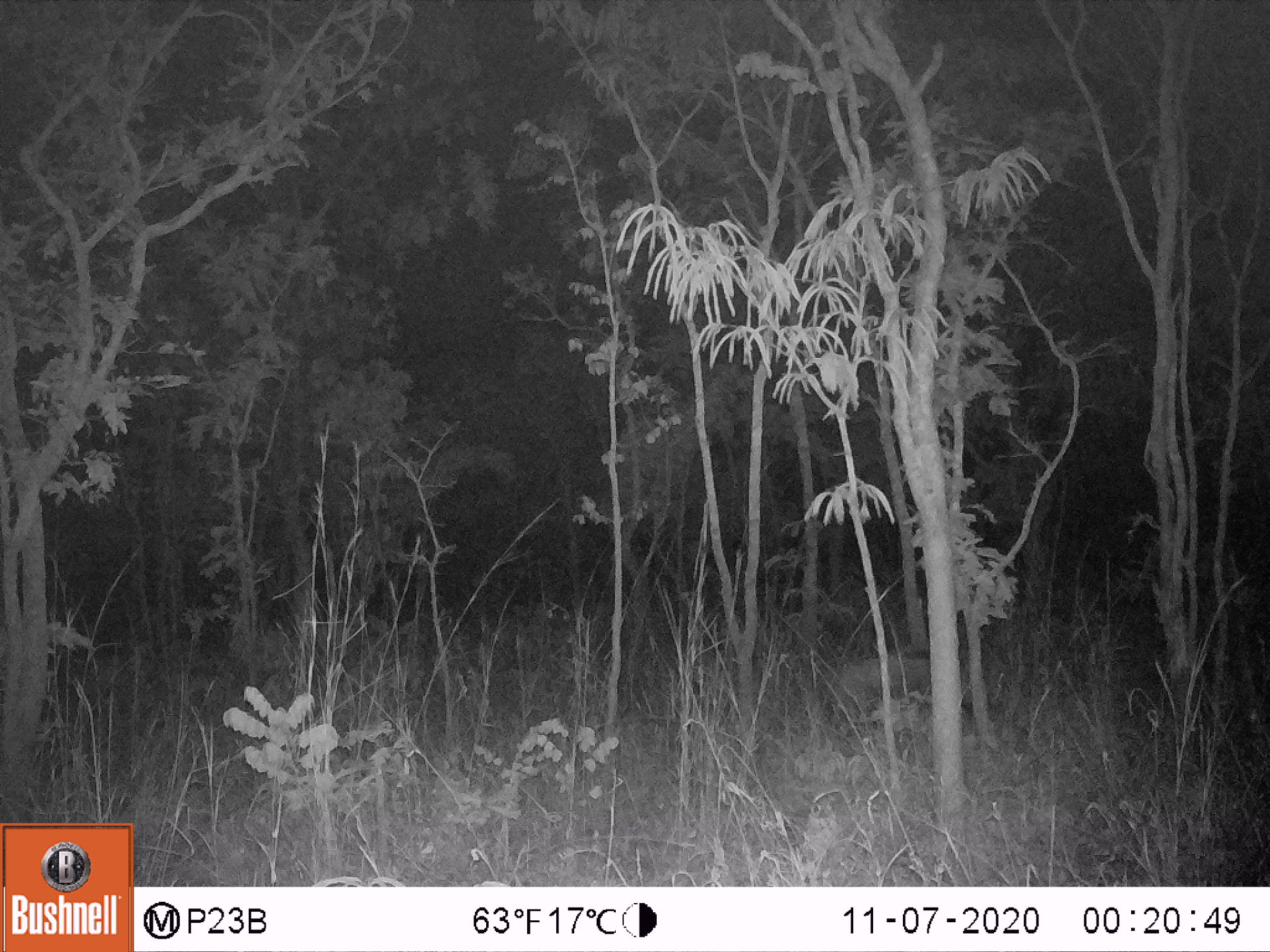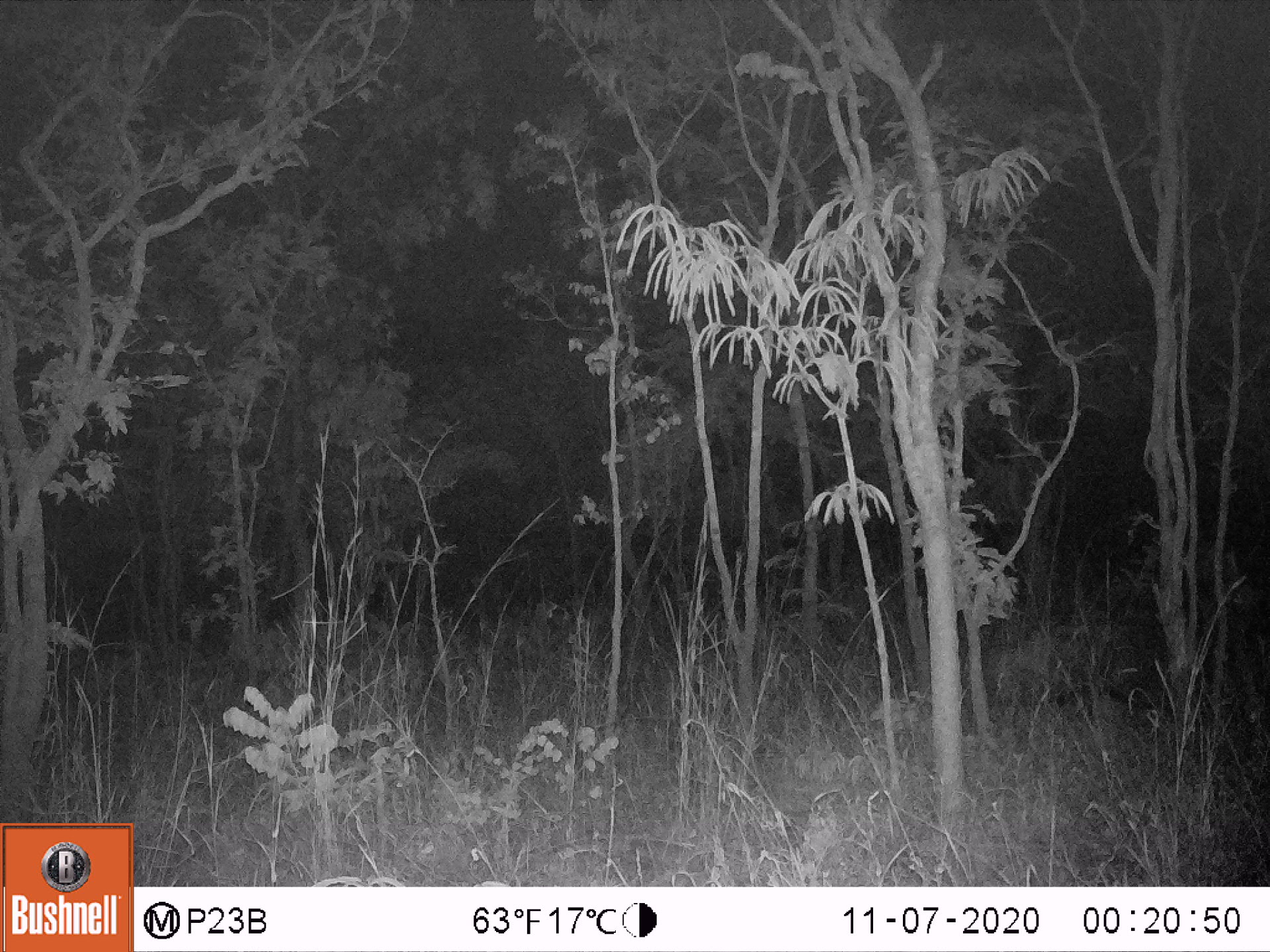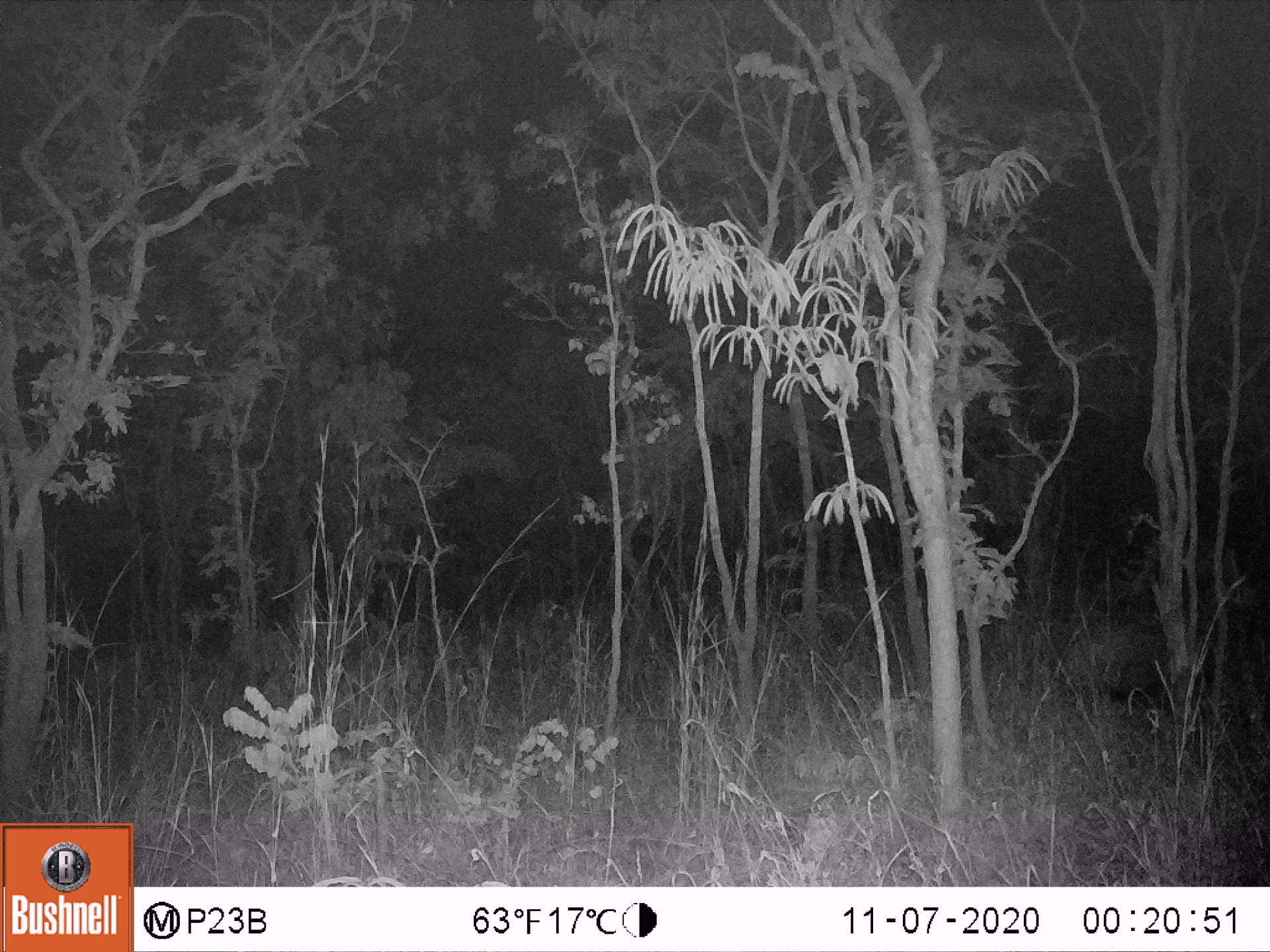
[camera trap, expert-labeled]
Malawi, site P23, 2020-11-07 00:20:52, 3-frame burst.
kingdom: Animalia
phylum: Chordata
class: Mammalia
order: Artiodactyla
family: Suidae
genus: Potamochoerus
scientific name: Potamochoerus larvatus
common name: bushpig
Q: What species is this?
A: Bushpig (Potamochoerus larvatus).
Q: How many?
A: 1.